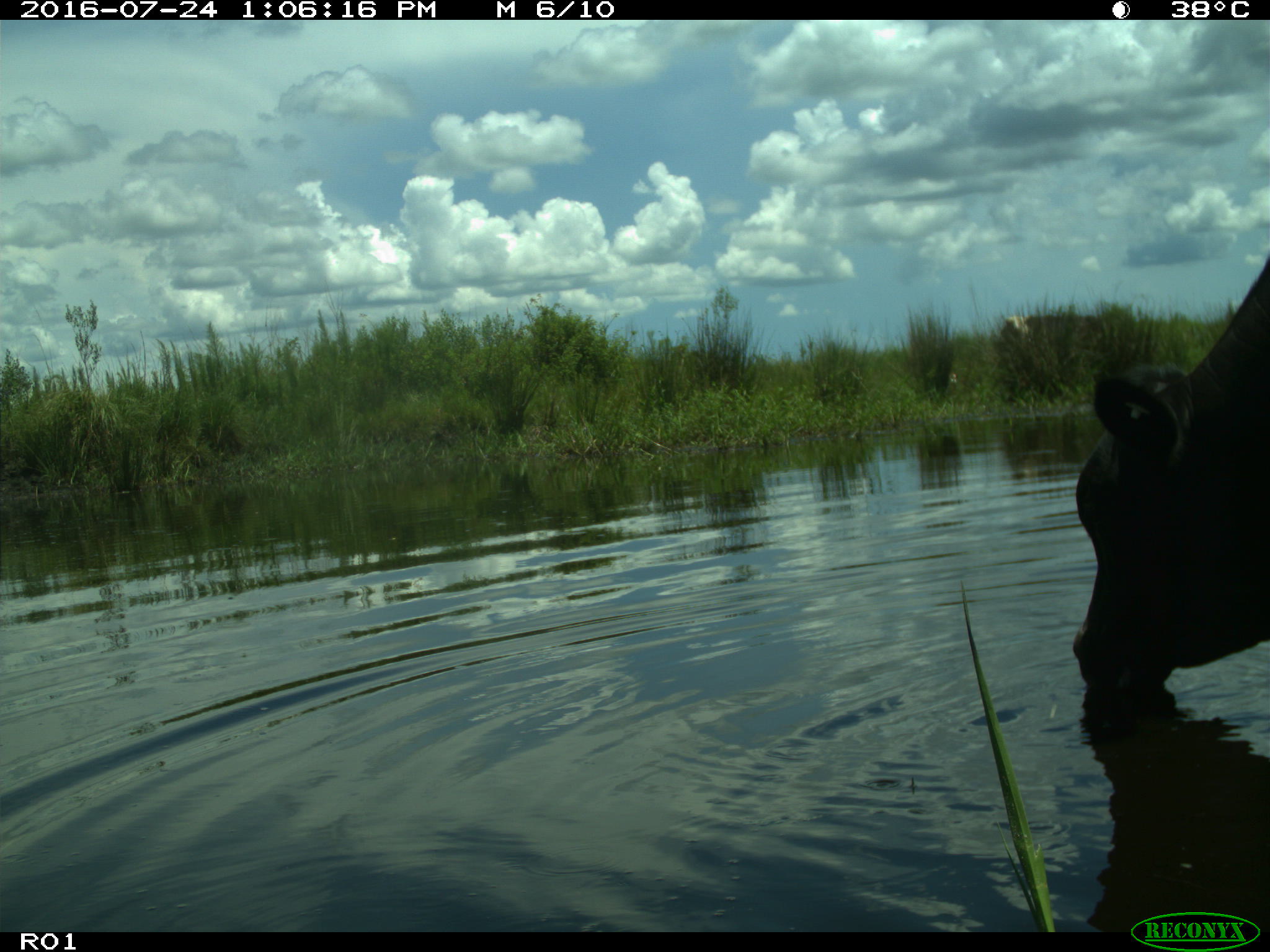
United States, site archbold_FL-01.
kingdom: Animalia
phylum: Chordata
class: Mammalia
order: Artiodactyla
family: Bovidae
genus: Bos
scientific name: Bos taurus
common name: domestic cow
Bos taurus (domestic cow).